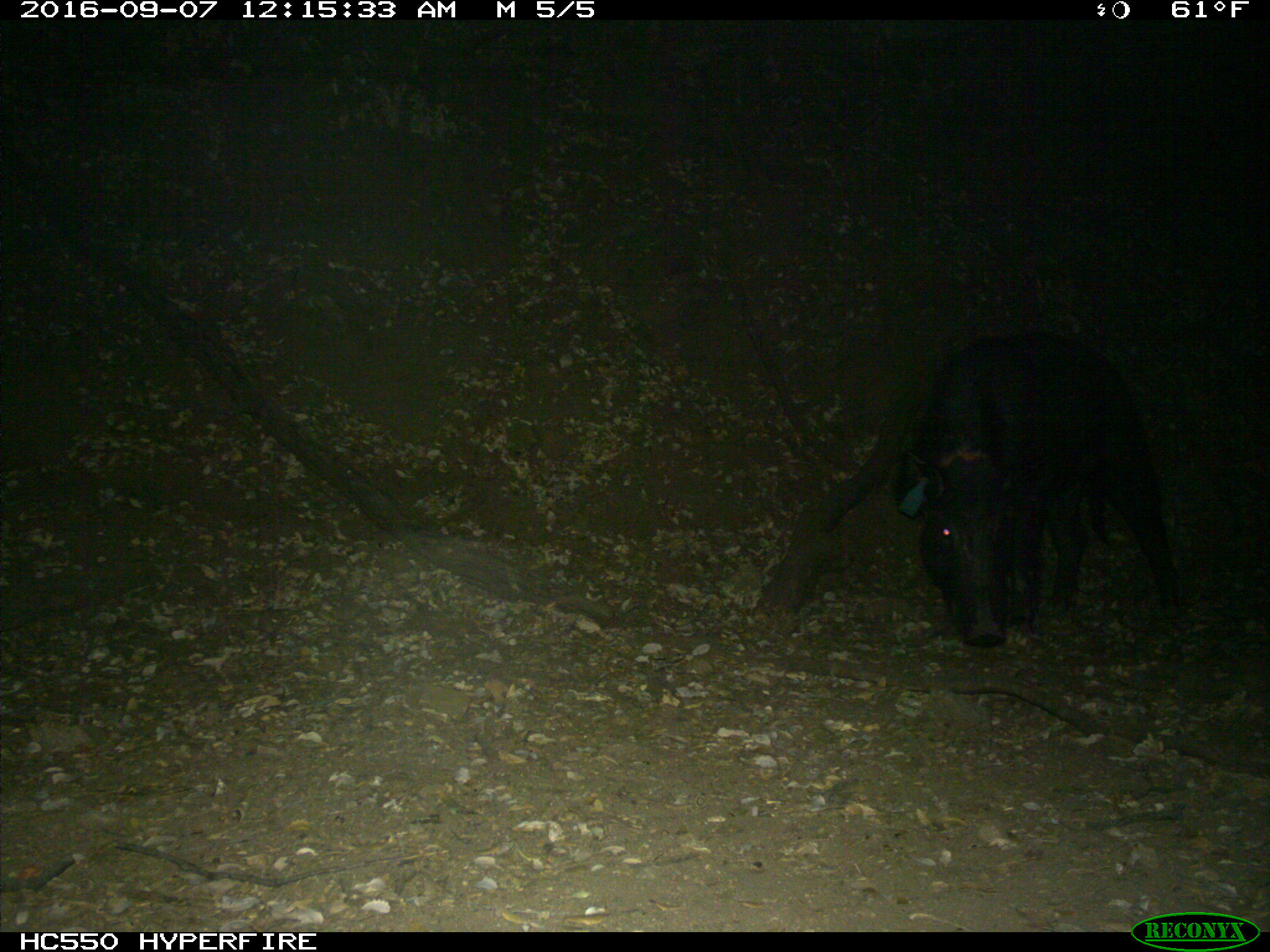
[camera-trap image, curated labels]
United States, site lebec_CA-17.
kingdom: Animalia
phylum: Chordata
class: Mammalia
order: Artiodactyla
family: Suidae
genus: Sus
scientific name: Sus scrofa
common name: wild boar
Sus scrofa (wild boar).